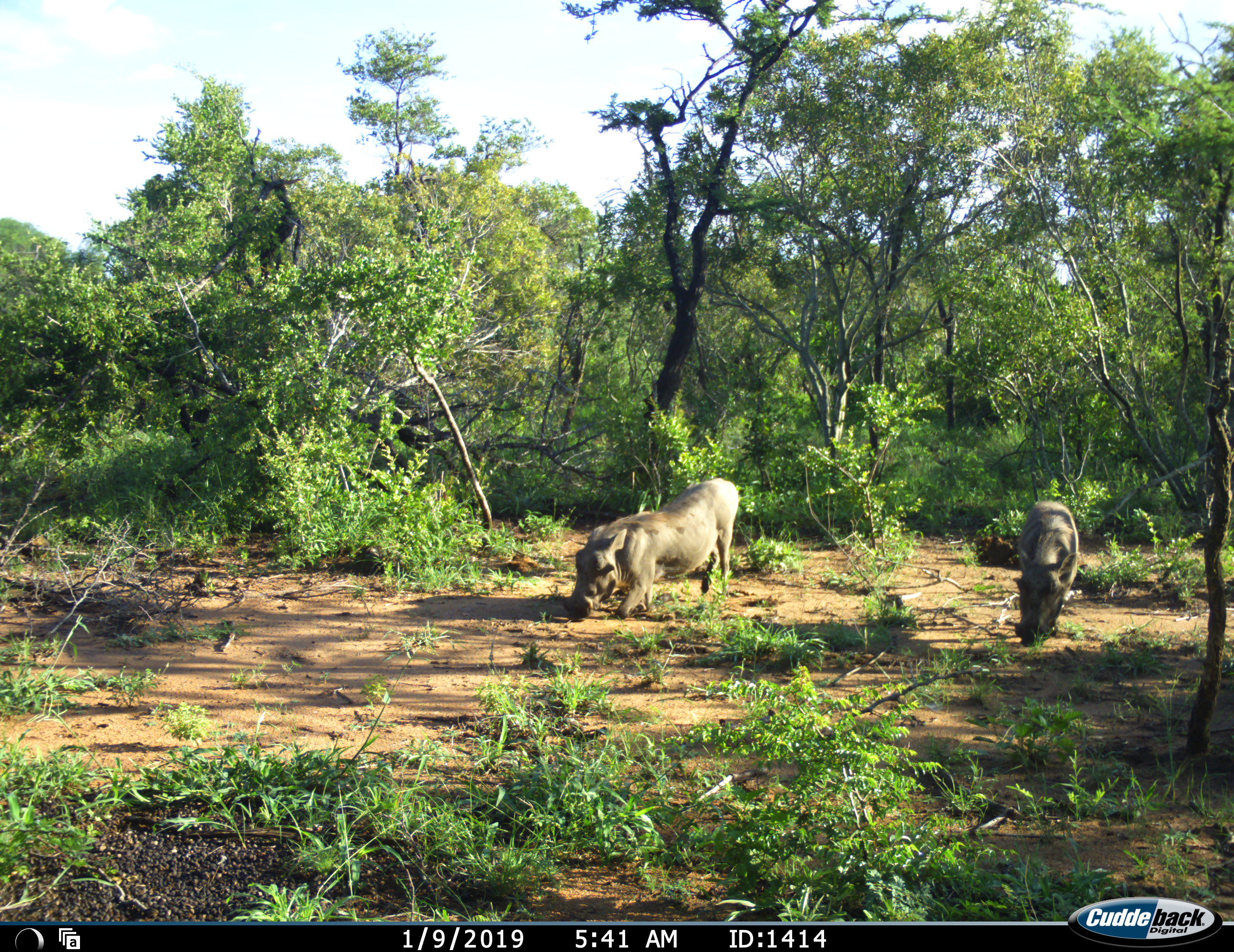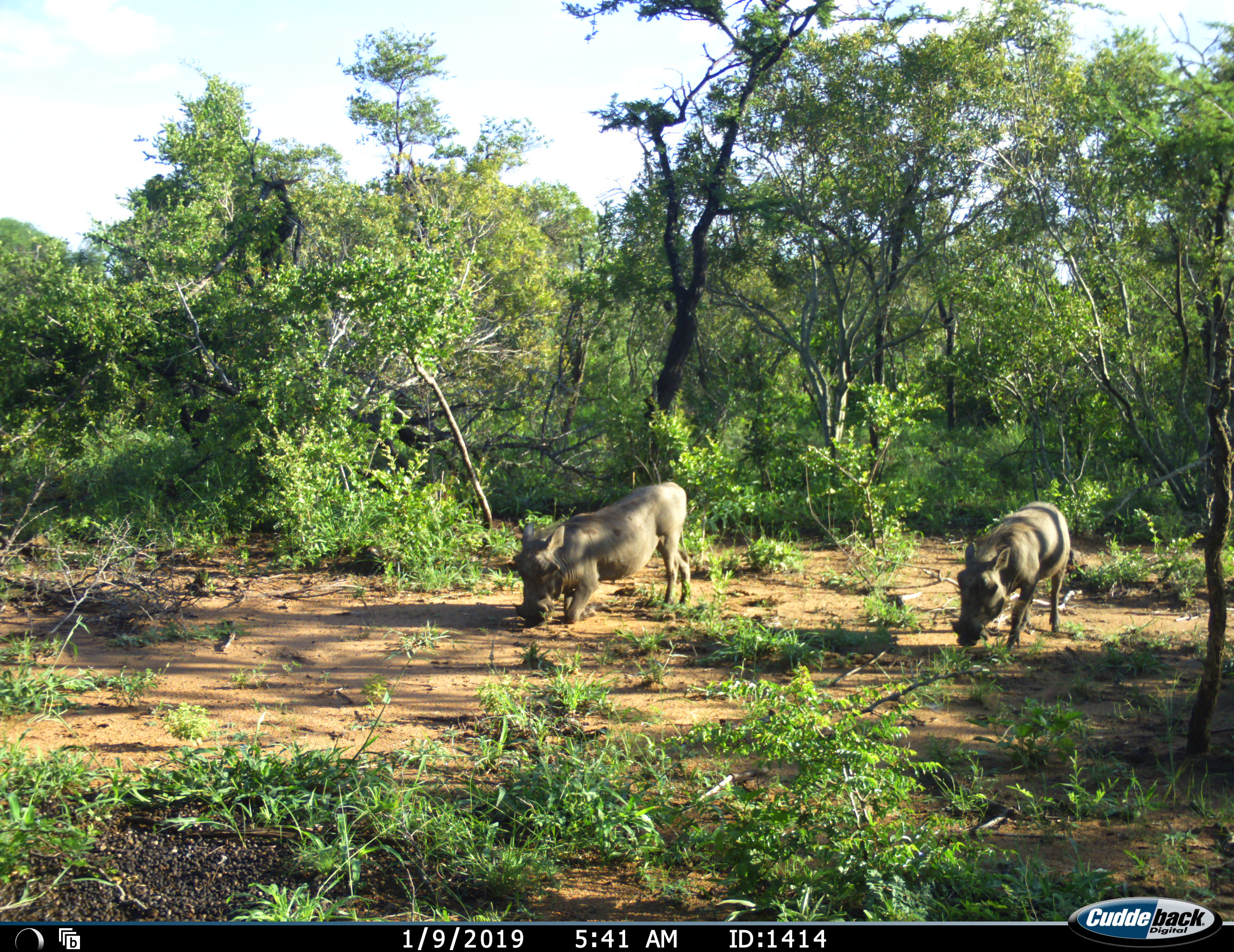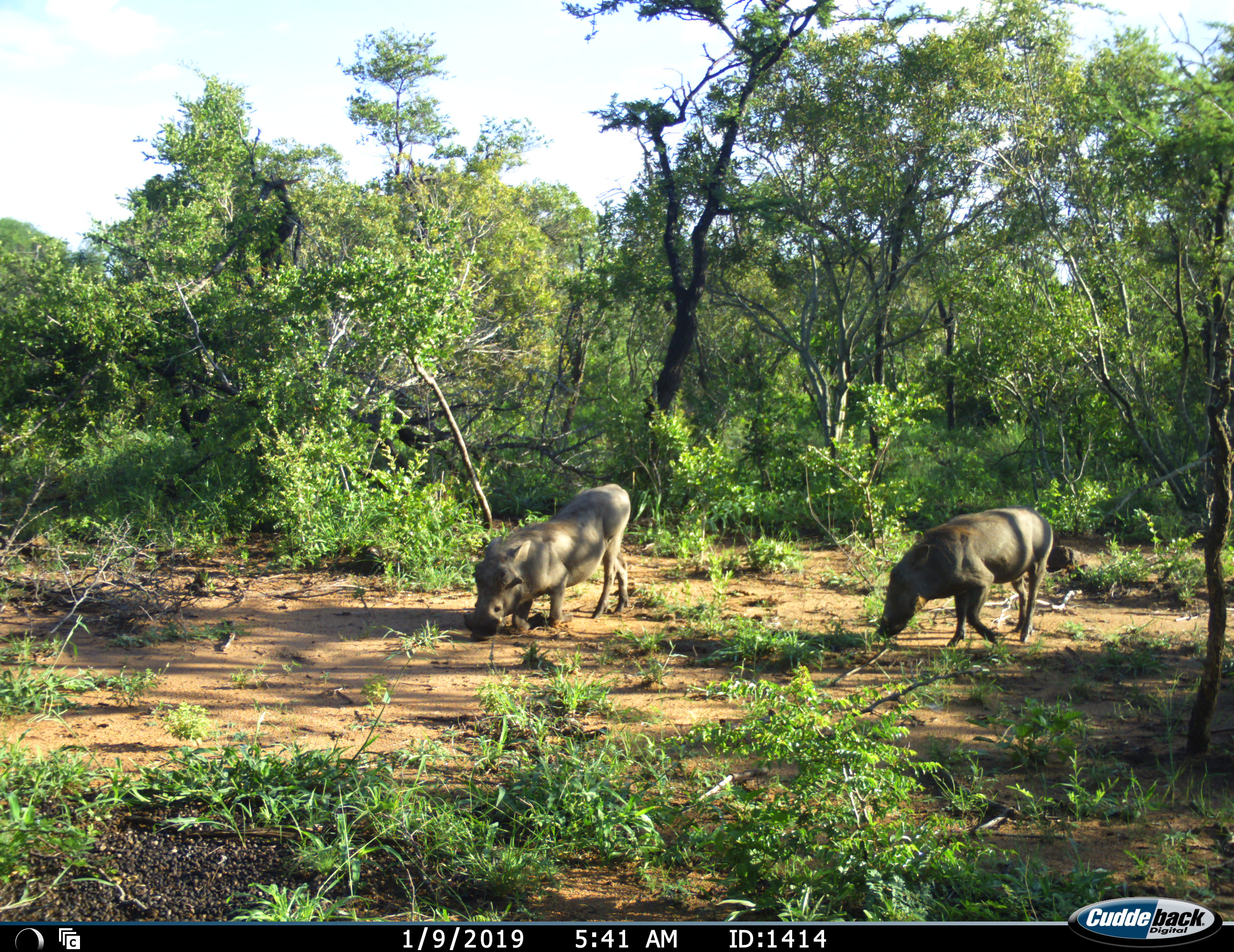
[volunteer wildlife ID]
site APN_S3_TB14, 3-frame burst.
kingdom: Animalia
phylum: Chordata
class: Mammalia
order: Artiodactyla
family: Suidae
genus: Phacochoerus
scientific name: Phacochoerus africanus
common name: warthog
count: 2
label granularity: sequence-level